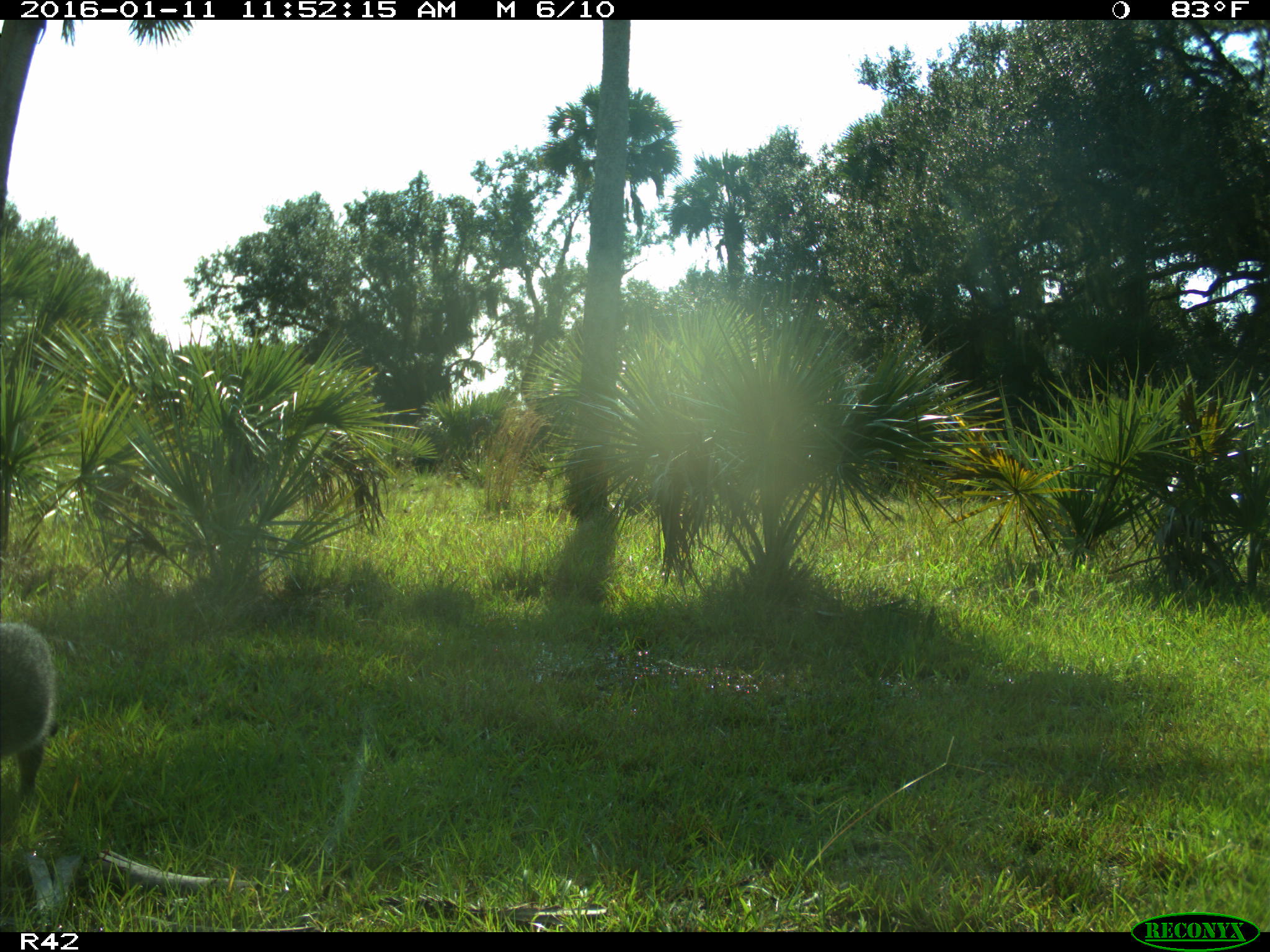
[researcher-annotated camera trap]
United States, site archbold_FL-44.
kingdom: Animalia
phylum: Chordata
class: Mammalia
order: Carnivora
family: Procyonidae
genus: Procyon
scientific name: Procyon lotor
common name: common raccoon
Procyon lotor (common raccoon).